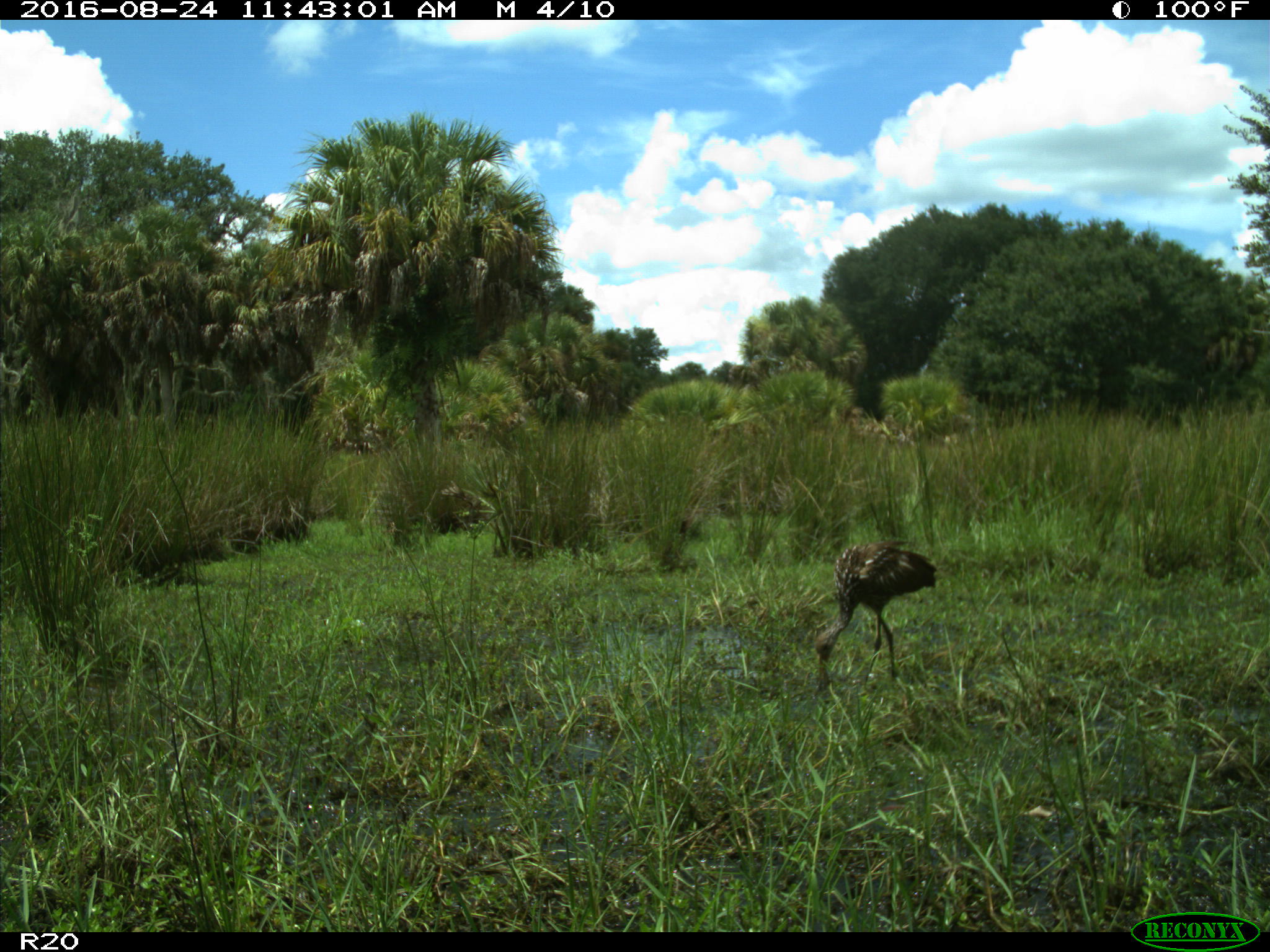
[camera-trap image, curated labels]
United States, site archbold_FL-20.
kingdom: Animalia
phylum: Chordata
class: Aves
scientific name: Aves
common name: birds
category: unidentified bird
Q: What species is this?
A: Unidentified bird (birds) (Aves).